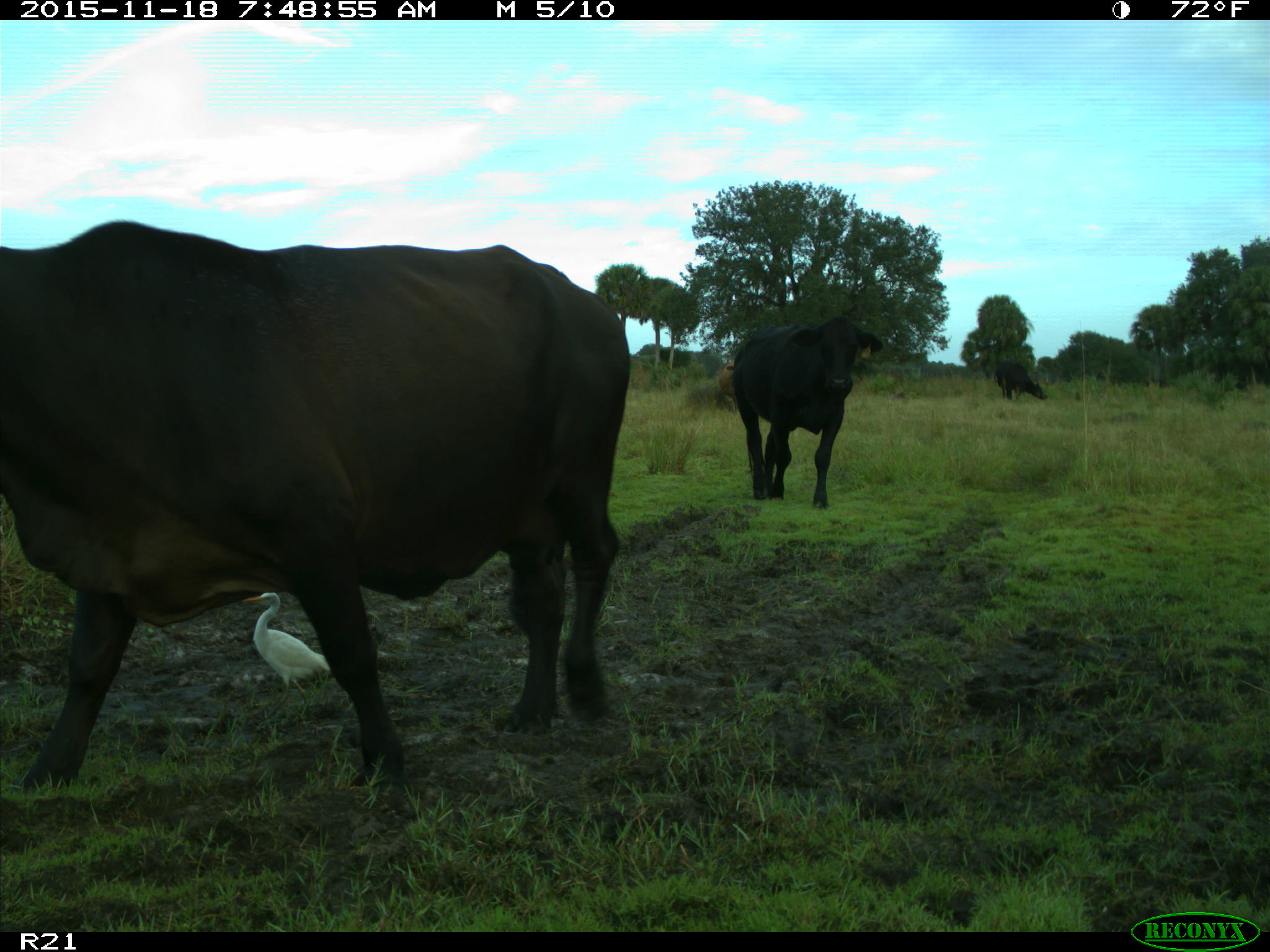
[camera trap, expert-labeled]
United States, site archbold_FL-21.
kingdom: Animalia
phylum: Chordata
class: Mammalia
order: Artiodactyla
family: Bovidae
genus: Bos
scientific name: Bos taurus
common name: domestic cow